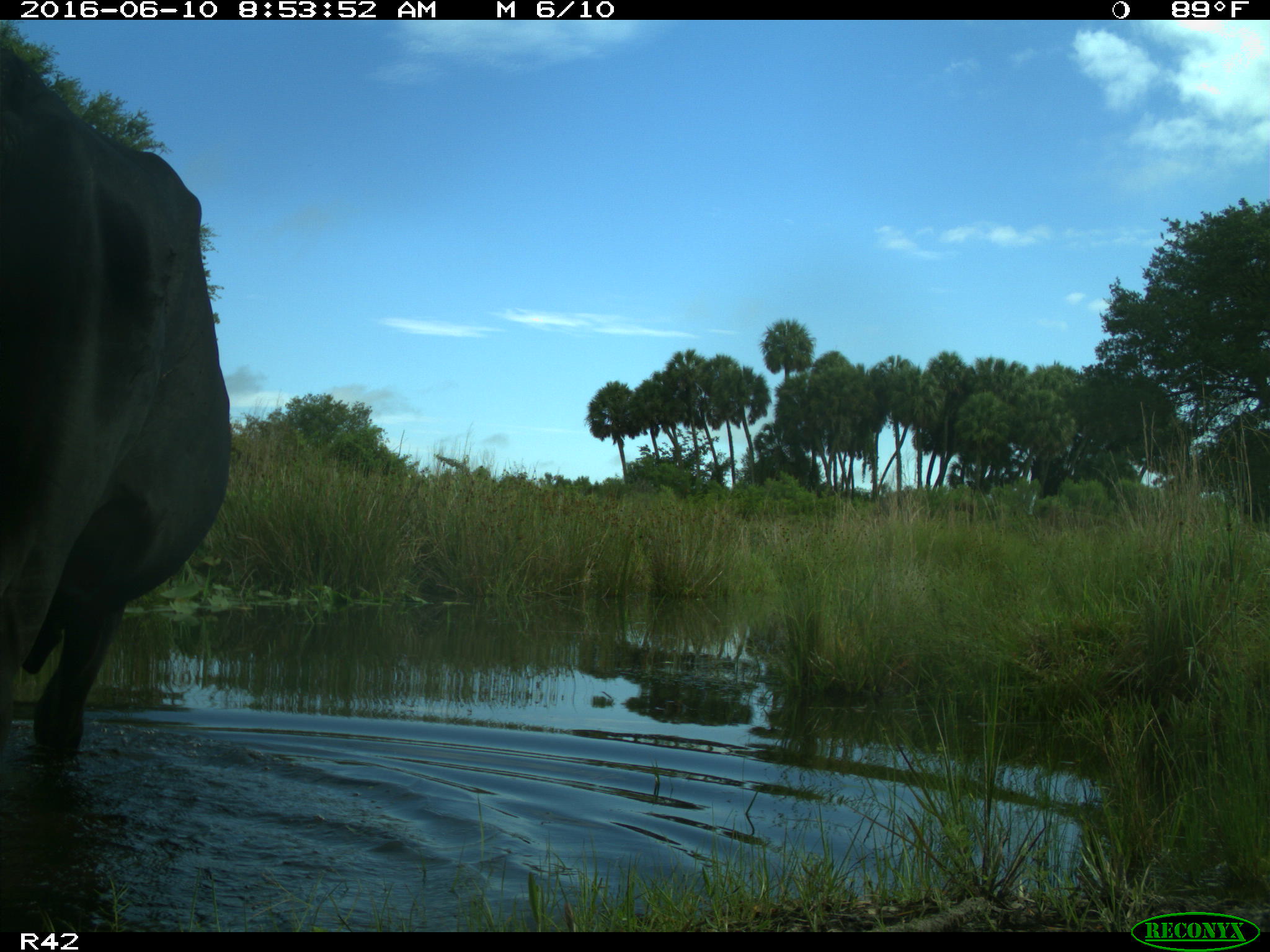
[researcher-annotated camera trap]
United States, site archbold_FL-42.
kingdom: Animalia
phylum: Chordata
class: Mammalia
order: Artiodactyla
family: Bovidae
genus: Bos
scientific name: Bos taurus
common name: domestic cow